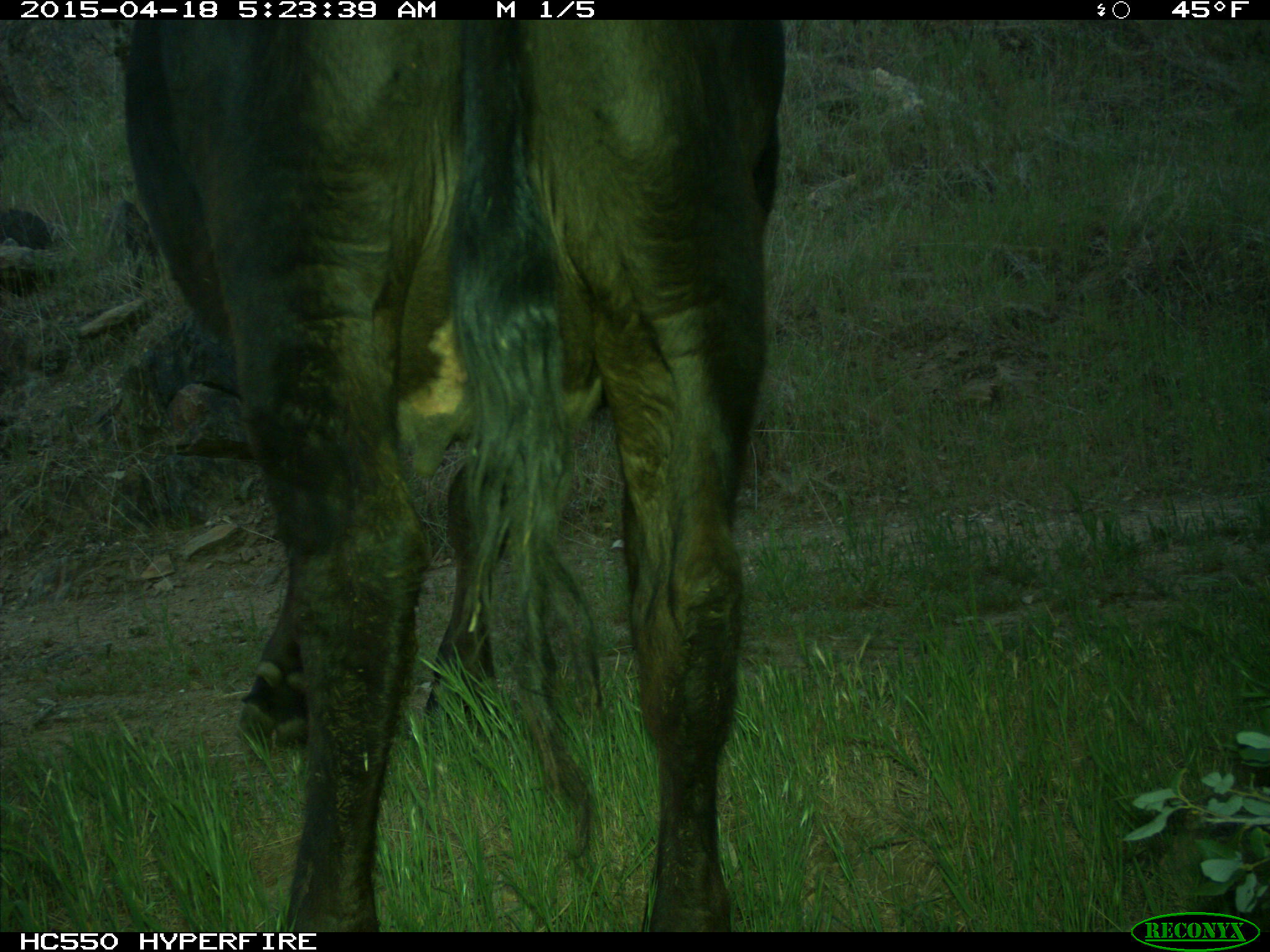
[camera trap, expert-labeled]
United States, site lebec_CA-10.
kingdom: Animalia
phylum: Chordata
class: Mammalia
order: Artiodactyla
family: Bovidae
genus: Bos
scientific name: Bos taurus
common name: domestic cow